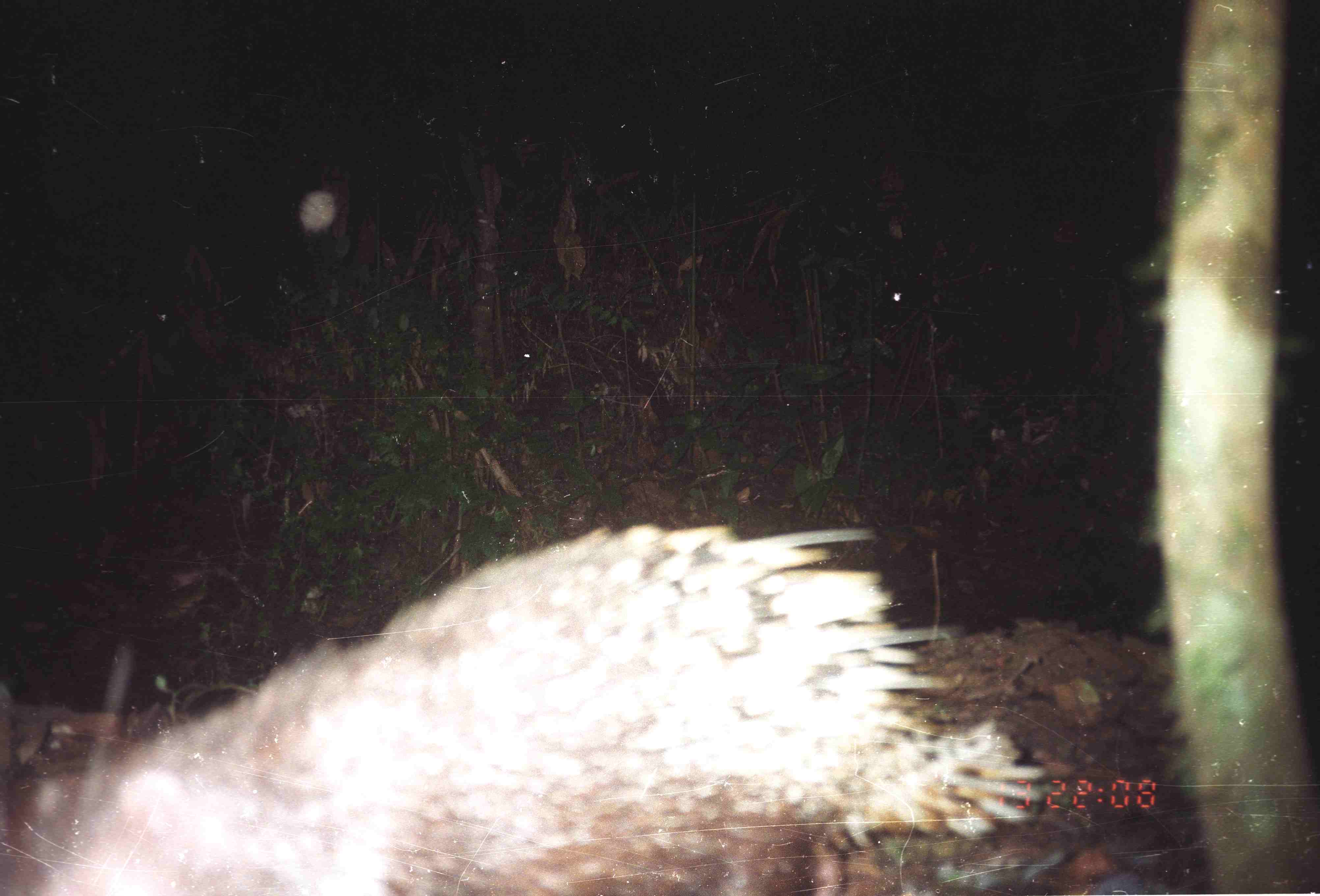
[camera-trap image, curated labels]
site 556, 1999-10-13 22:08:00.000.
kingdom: Animalia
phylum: Chordata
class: Mammalia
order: Rodentia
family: Hystricidae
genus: Hystrix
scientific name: Hystrix brachyura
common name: east asian porcupine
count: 1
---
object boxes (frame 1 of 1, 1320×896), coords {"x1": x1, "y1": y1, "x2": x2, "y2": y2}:
hystrix brachyura: {"x1": 1, "y1": 519, "x2": 1046, "y2": 896}